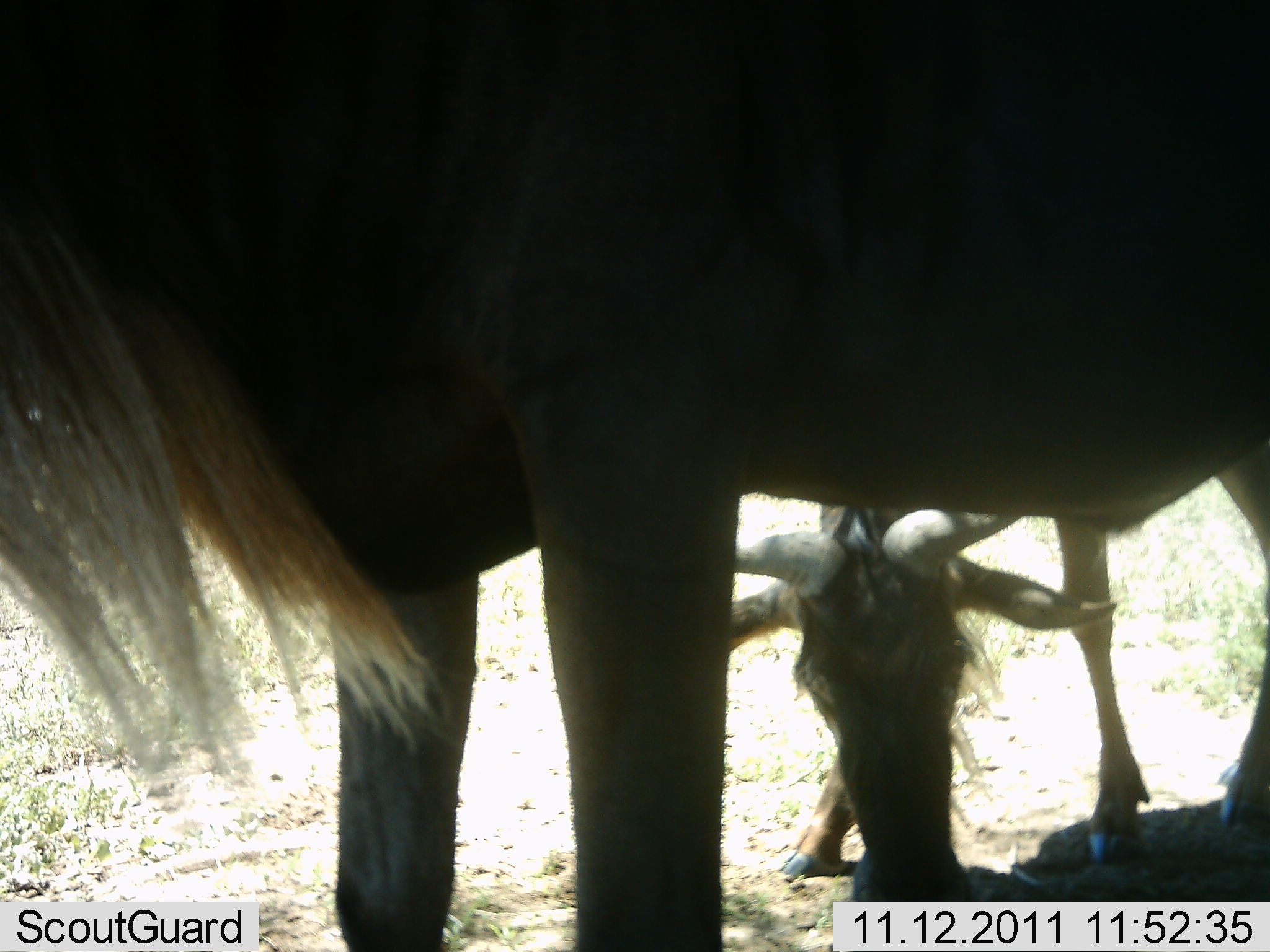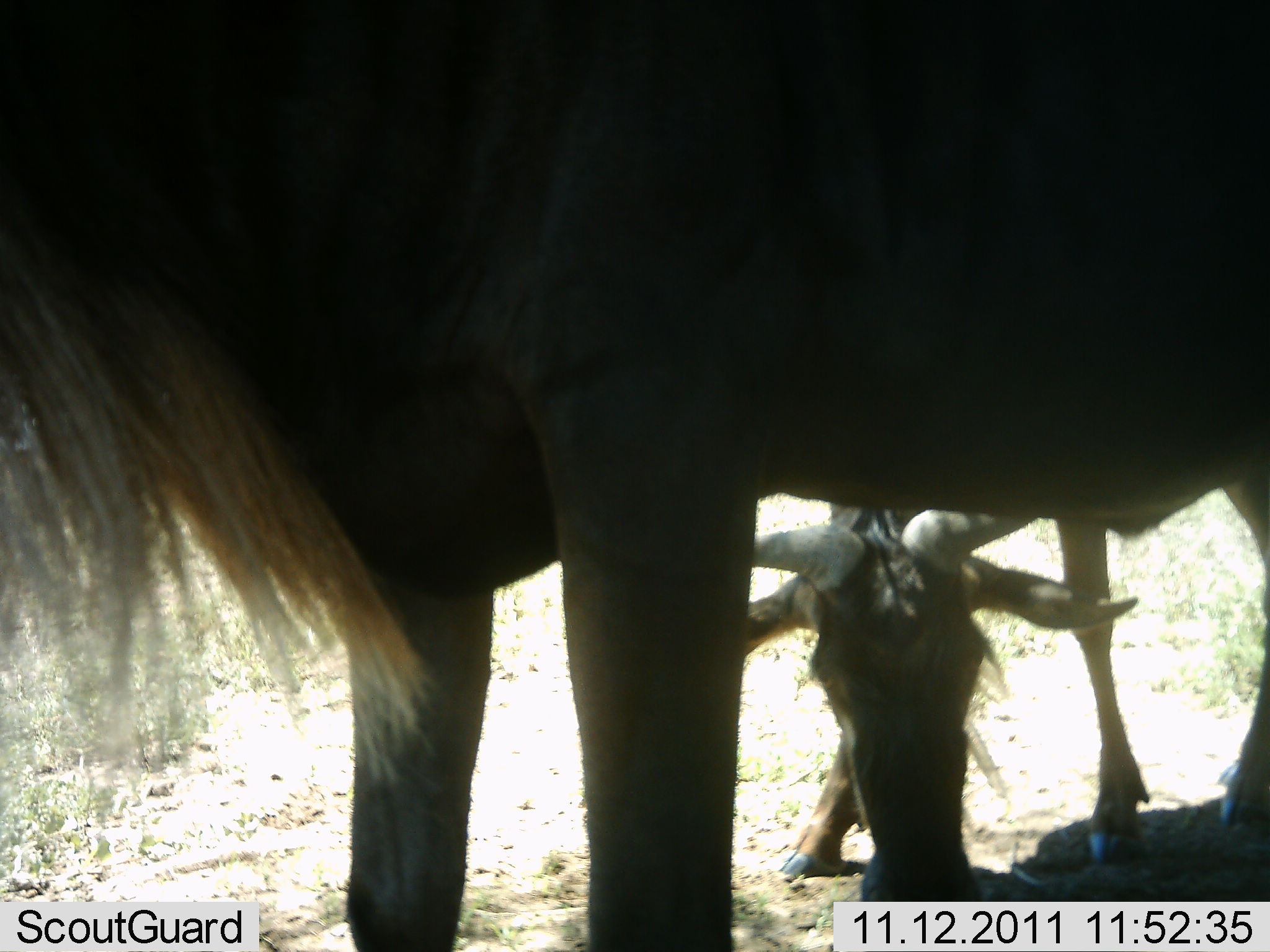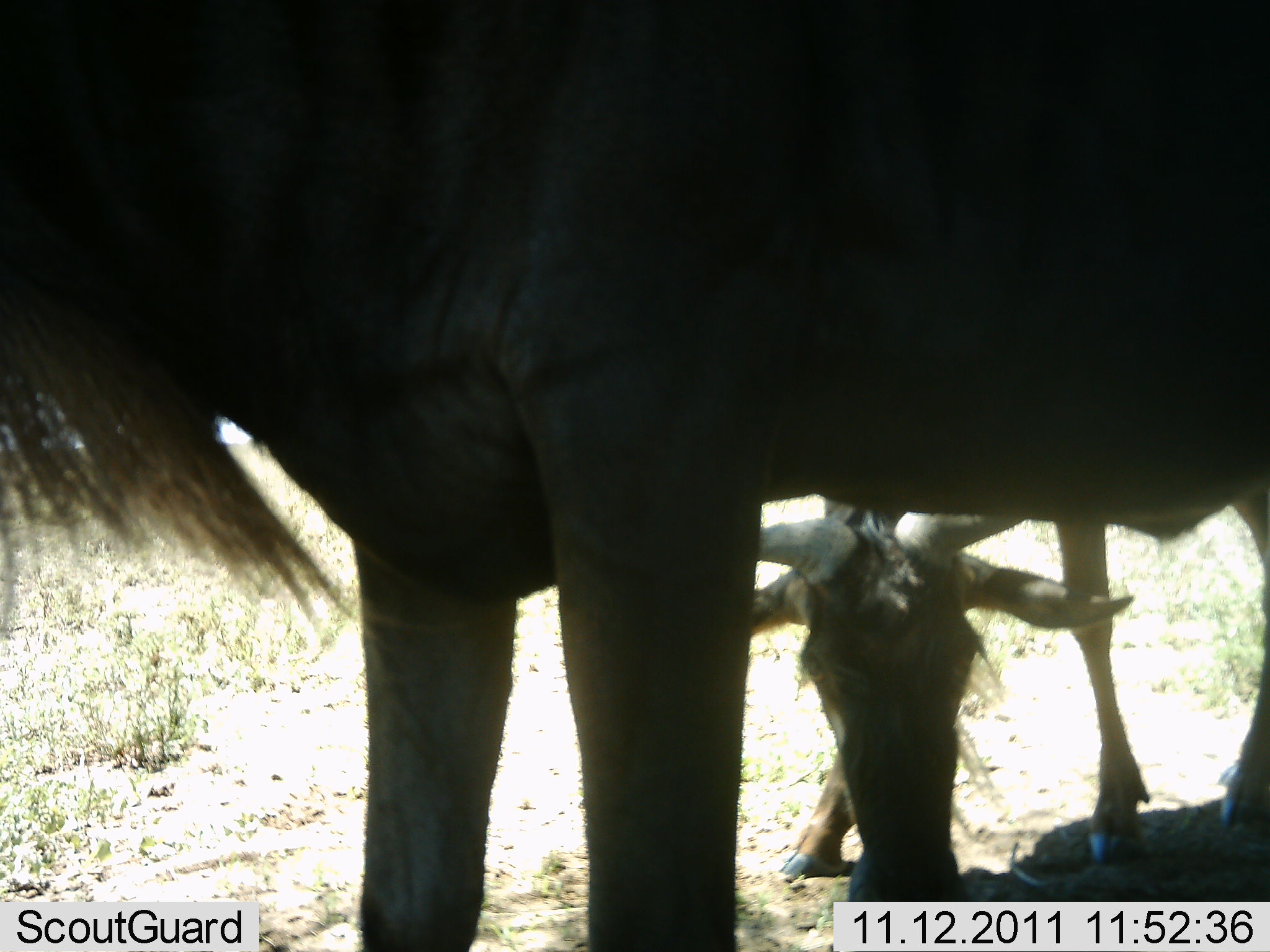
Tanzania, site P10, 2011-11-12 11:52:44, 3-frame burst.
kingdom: Animalia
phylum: Chordata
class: Mammalia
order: Artiodactyla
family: Bovidae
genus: Connochaetes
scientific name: Connochaetes taurinus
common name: blue wildebeest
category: wildebeest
Wildebeest (blue wildebeest) (Connochaetes taurinus), count 2. Behavior (volunteer vote fractions): standing 83%, resting 0%, moving 0%, interacting 0%. Young present (vote fraction): 8%. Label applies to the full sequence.